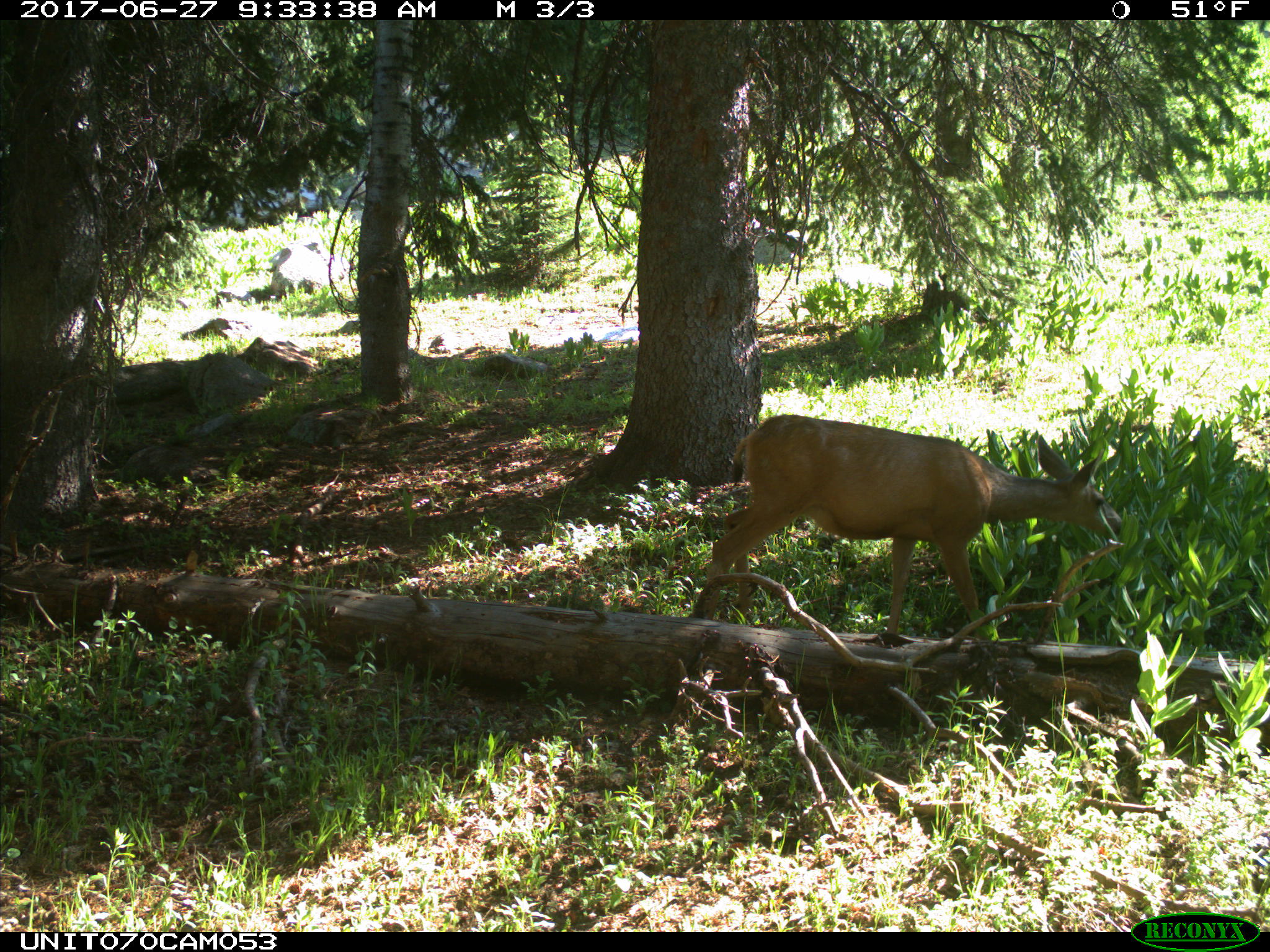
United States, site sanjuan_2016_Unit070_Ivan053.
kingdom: Animalia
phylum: Chordata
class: Mammalia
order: Artiodactyla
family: Cervidae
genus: Odocoileus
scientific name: Odocoileus hemionus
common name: mule deer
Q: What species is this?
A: Odocoileus hemionus (mule deer).